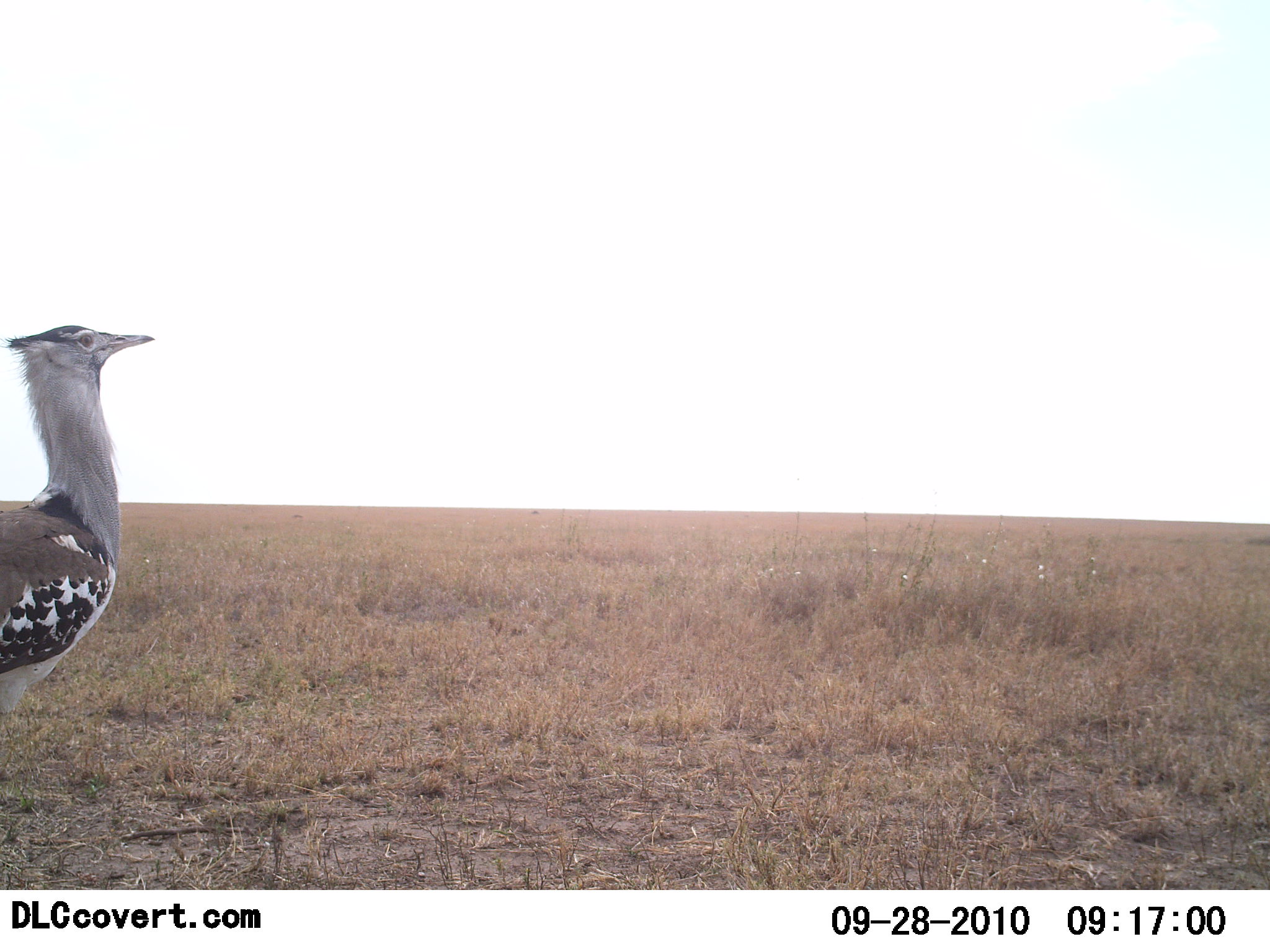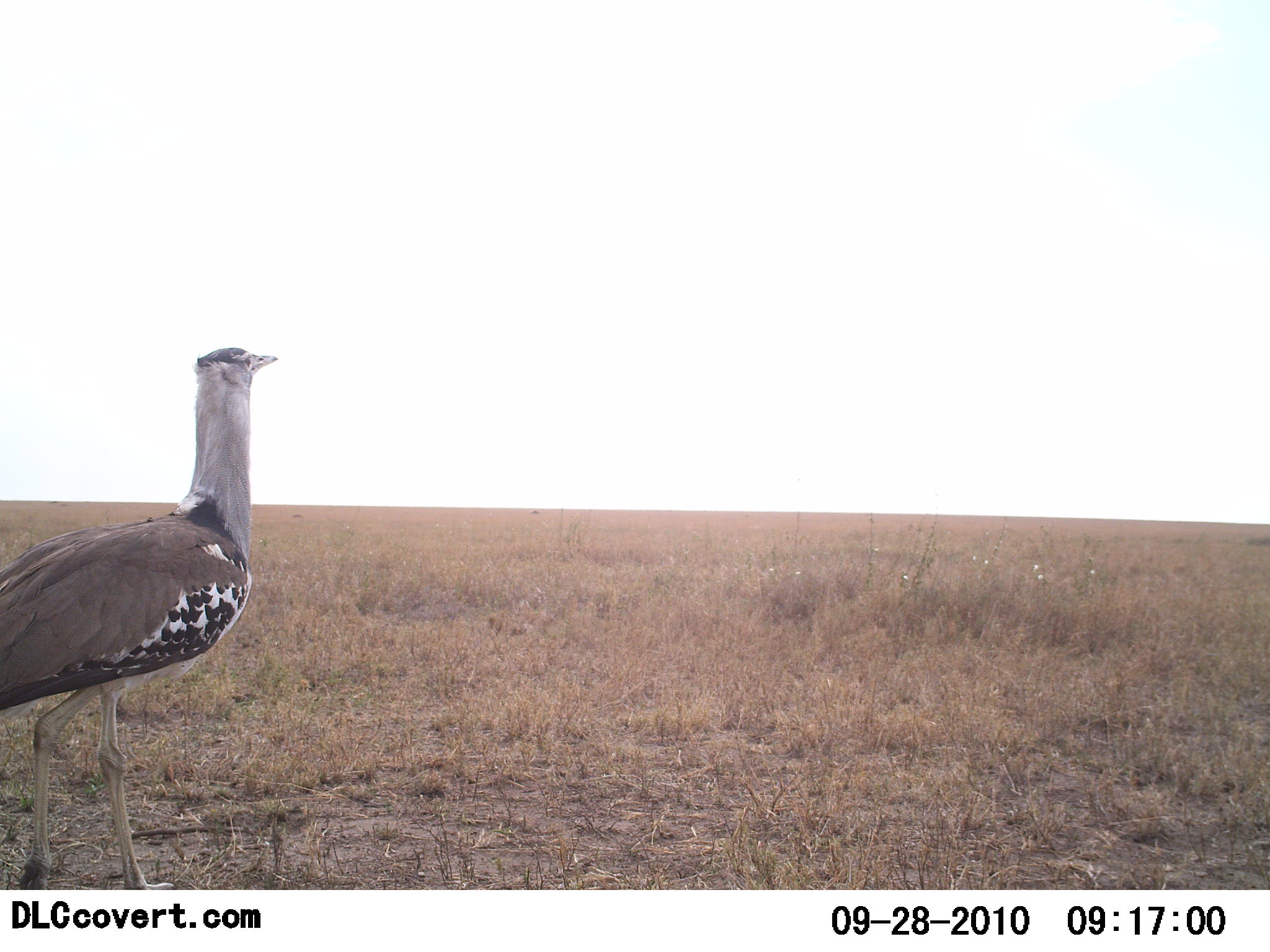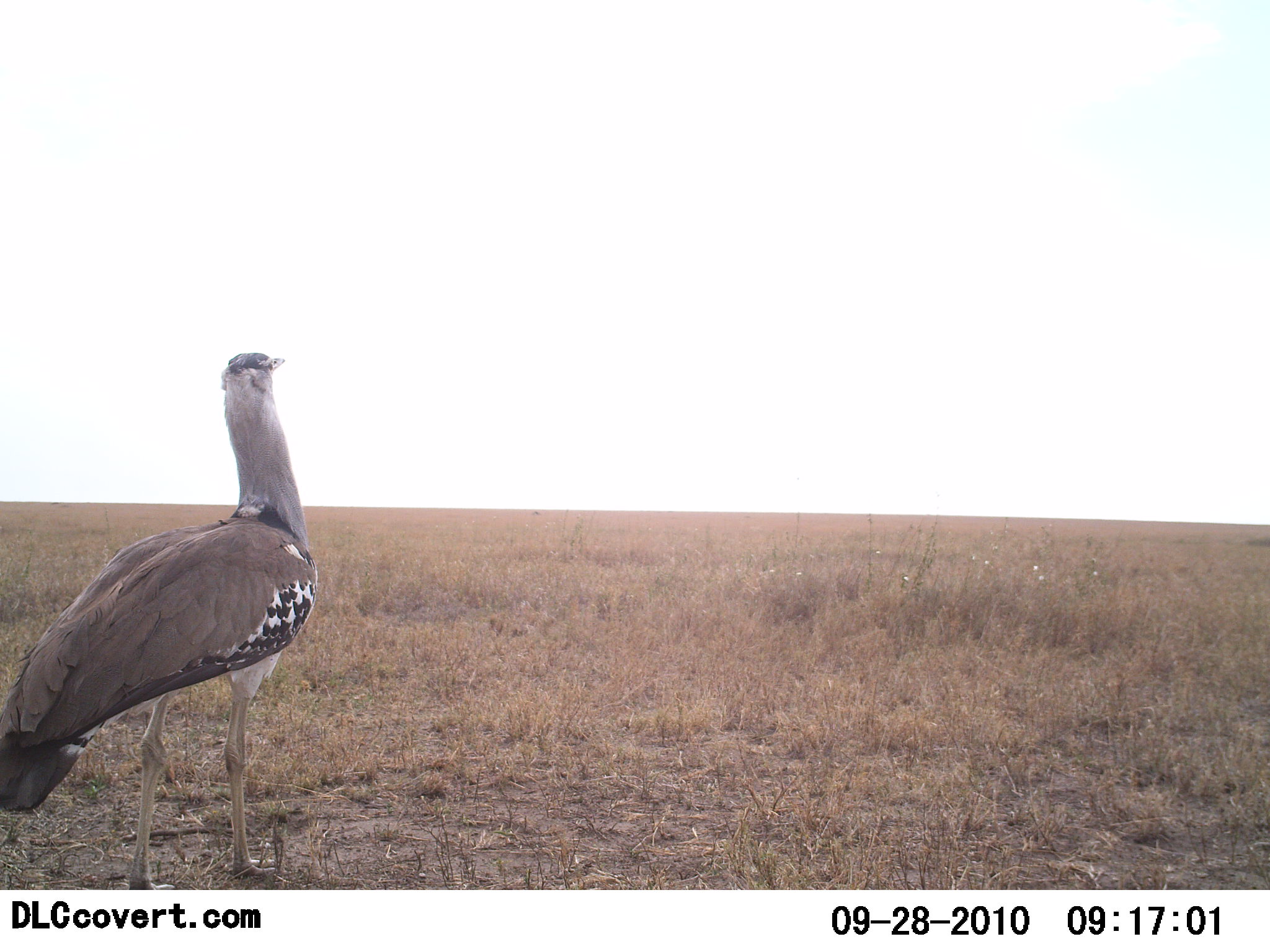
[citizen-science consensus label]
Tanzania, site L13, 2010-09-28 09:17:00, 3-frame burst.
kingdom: Animalia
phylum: Chordata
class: Aves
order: Otidiformes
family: Otididae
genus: Ardeotis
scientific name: Ardeotis kori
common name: kori bustard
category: koribustard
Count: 1.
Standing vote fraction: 14%.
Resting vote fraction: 0%.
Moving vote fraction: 86%.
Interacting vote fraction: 0%.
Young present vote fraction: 0%.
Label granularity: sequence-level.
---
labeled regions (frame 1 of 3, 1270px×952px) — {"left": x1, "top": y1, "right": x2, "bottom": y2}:
animal: {"left": 0, "top": 322, "right": 155, "bottom": 729}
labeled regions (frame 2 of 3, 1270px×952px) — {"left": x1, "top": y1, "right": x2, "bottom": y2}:
animal: {"left": 0, "top": 348, "right": 277, "bottom": 889}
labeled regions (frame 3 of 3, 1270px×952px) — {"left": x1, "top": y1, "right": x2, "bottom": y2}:
animal: {"left": 0, "top": 351, "right": 319, "bottom": 891}